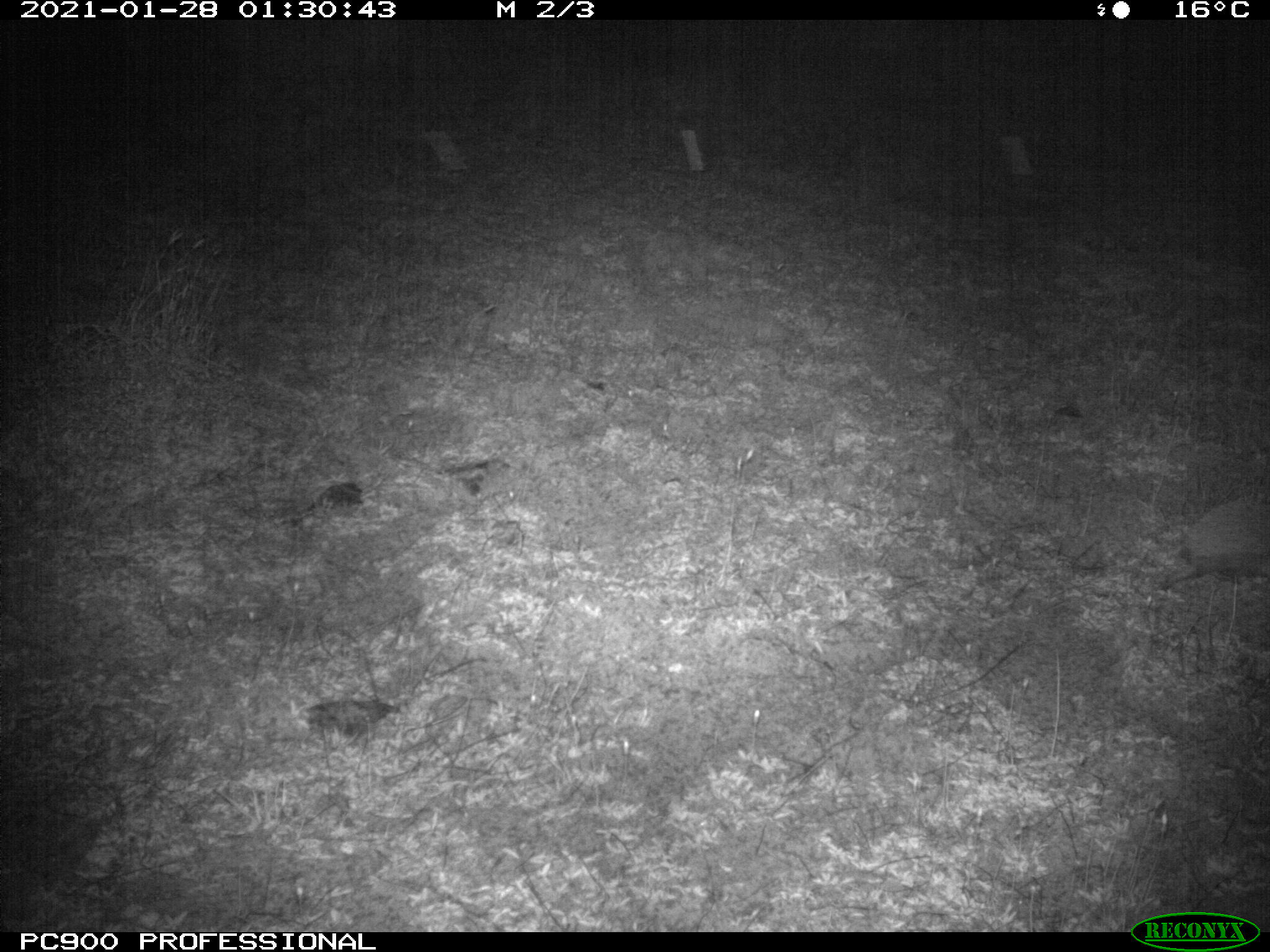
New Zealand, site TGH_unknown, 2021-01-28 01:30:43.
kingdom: Animalia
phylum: Chordata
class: Mammalia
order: Eulipotyphla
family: Erinaceidae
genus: Erinaceus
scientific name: Erinaceus europaeus europaeus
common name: european hedgehog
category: hedgehog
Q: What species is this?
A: Hedgehog (european hedgehog) (Erinaceus europaeus europaeus).